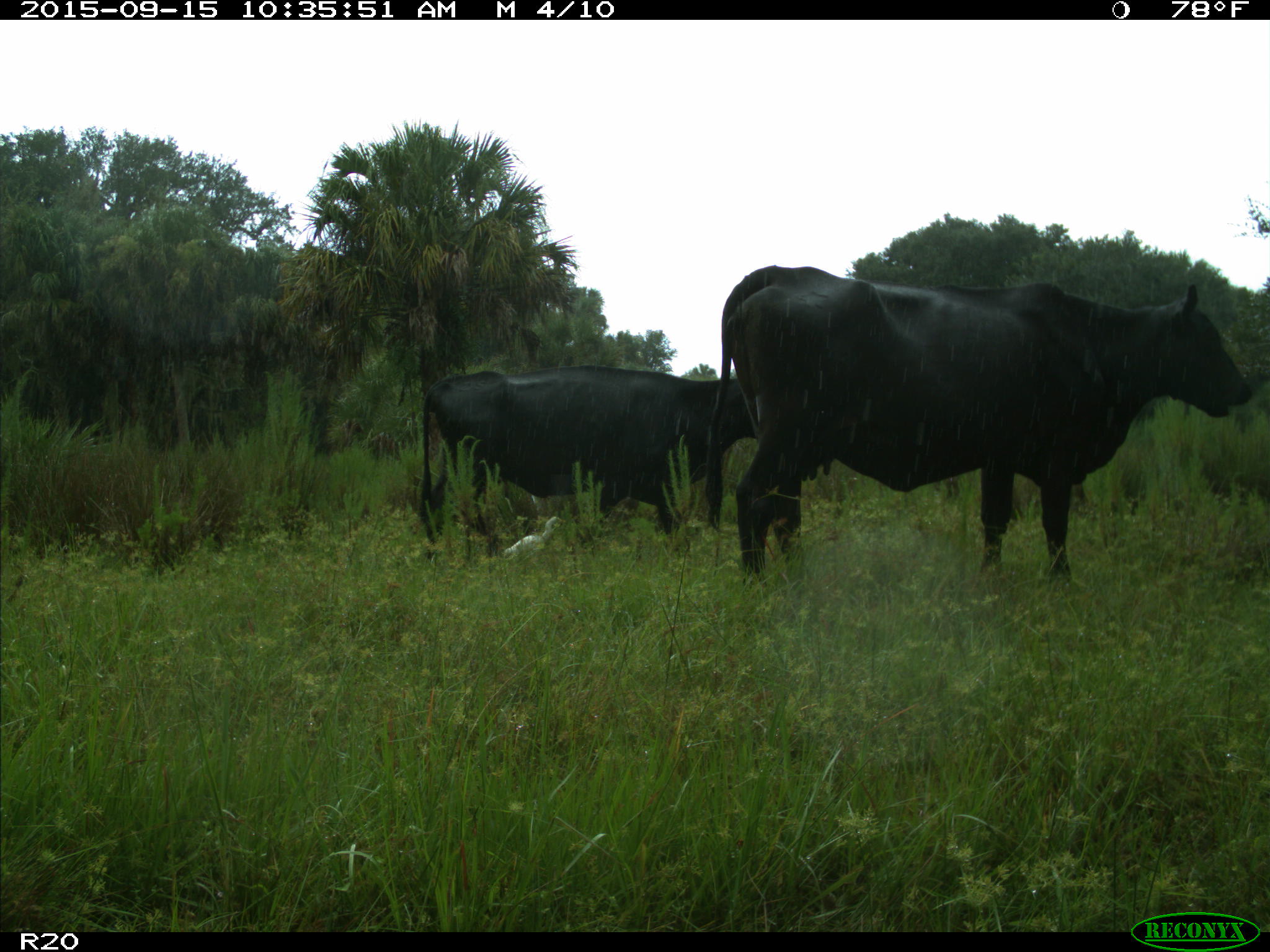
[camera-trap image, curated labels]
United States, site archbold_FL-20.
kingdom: Animalia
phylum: Chordata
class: Mammalia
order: Artiodactyla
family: Bovidae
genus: Bos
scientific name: Bos taurus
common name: domestic cow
Bos taurus (domestic cow).